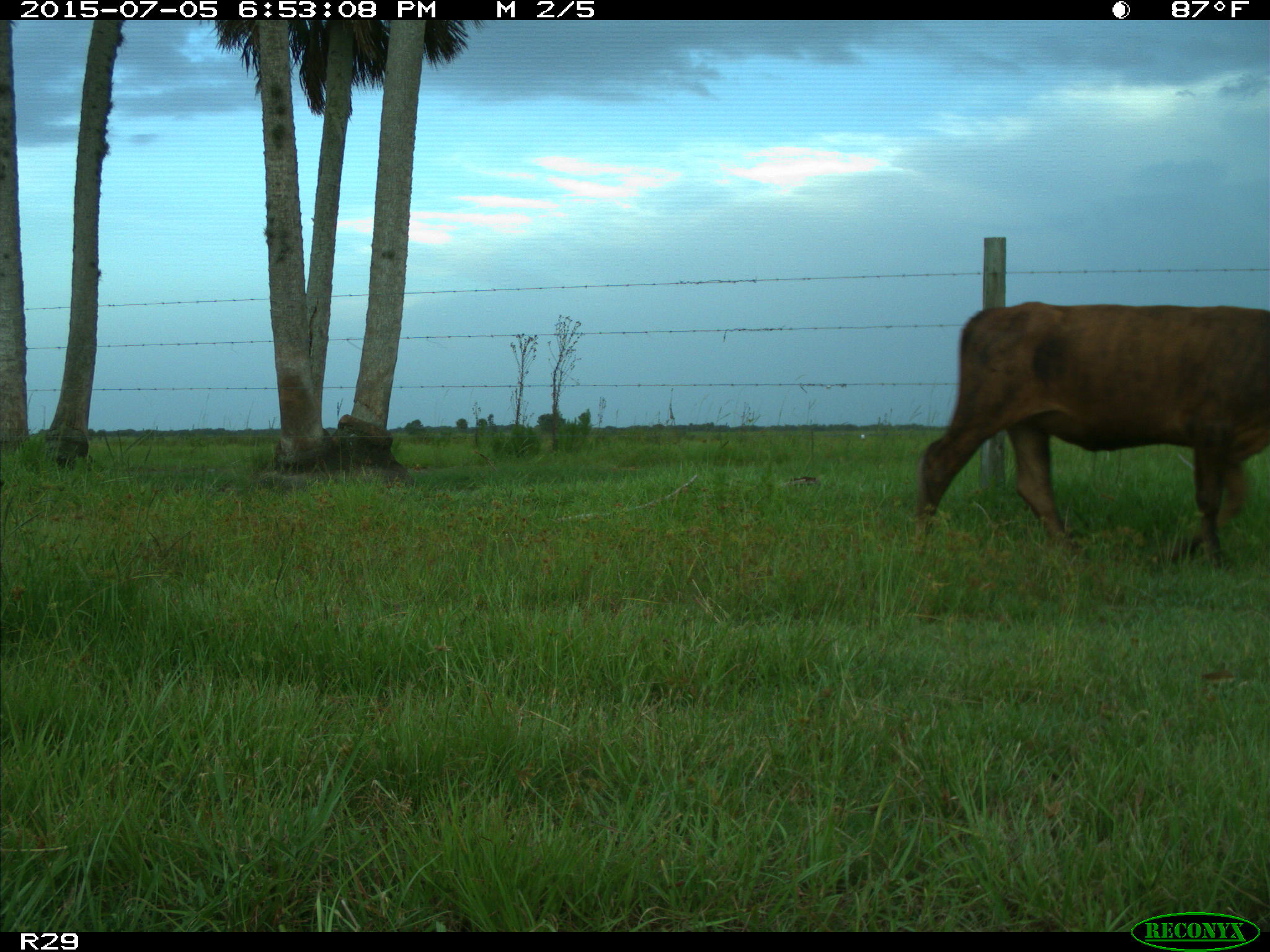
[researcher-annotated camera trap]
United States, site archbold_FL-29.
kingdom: Animalia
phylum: Chordata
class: Mammalia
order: Artiodactyla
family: Bovidae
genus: Bos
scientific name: Bos taurus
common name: domestic cow